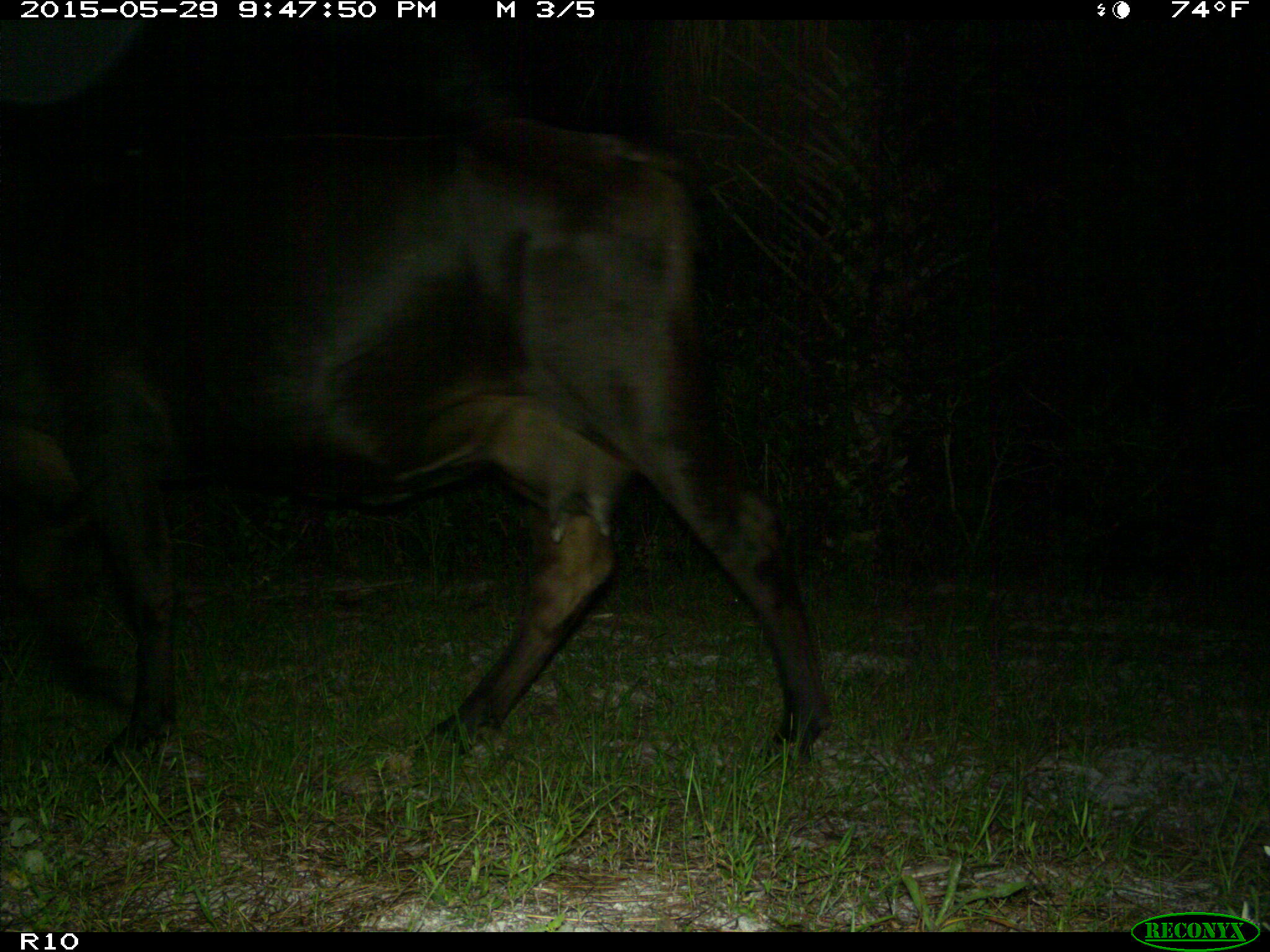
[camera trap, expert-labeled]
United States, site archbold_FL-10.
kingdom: Animalia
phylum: Chordata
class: Mammalia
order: Artiodactyla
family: Bovidae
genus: Bos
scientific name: Bos taurus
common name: domestic cow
Bos taurus (domestic cow).